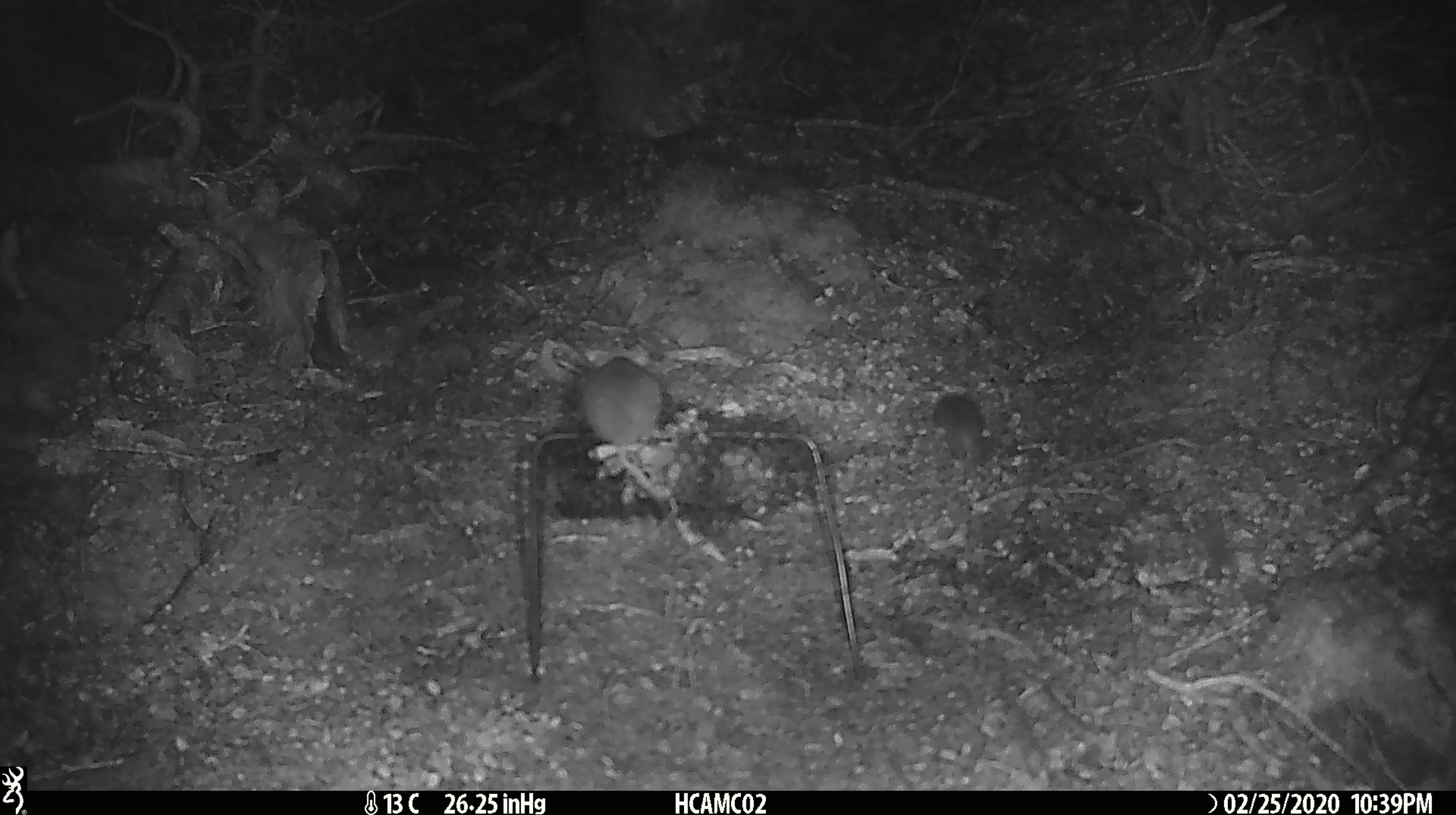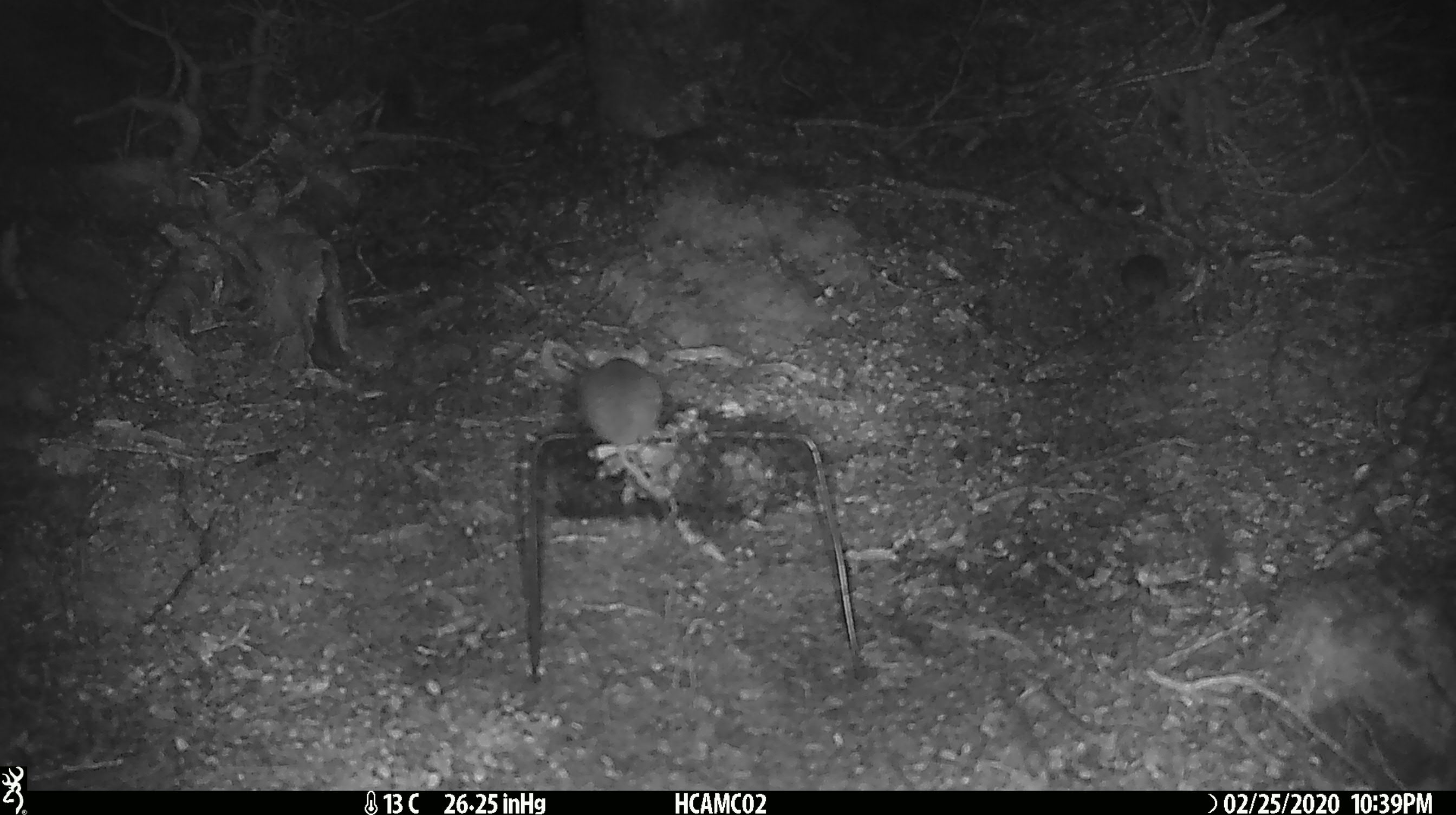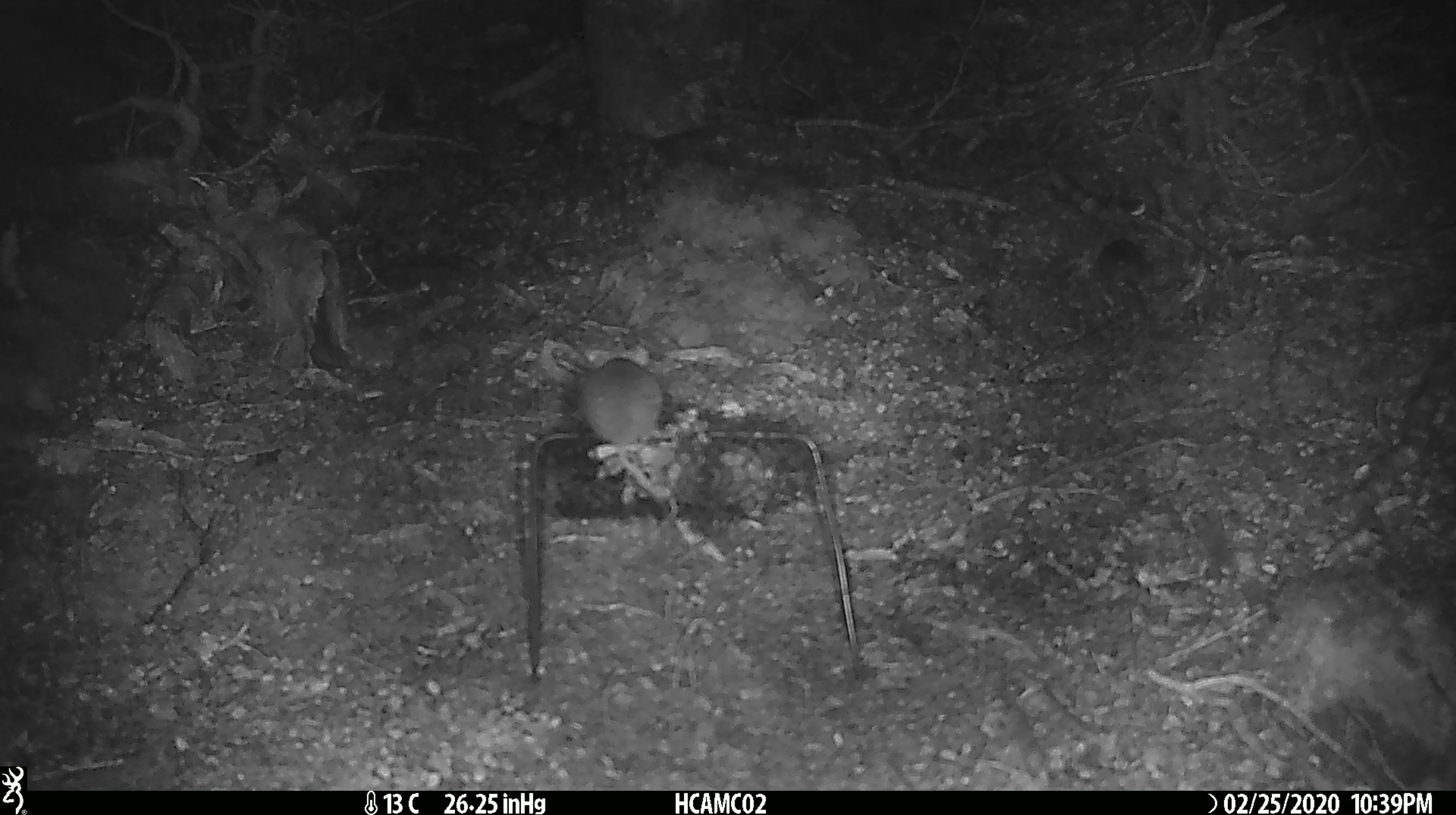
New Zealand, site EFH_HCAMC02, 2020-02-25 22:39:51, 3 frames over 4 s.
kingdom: Animalia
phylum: Chordata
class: Mammalia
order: Rodentia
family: Muridae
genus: Mus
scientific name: Mus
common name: mouse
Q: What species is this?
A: Mouse (Mus).